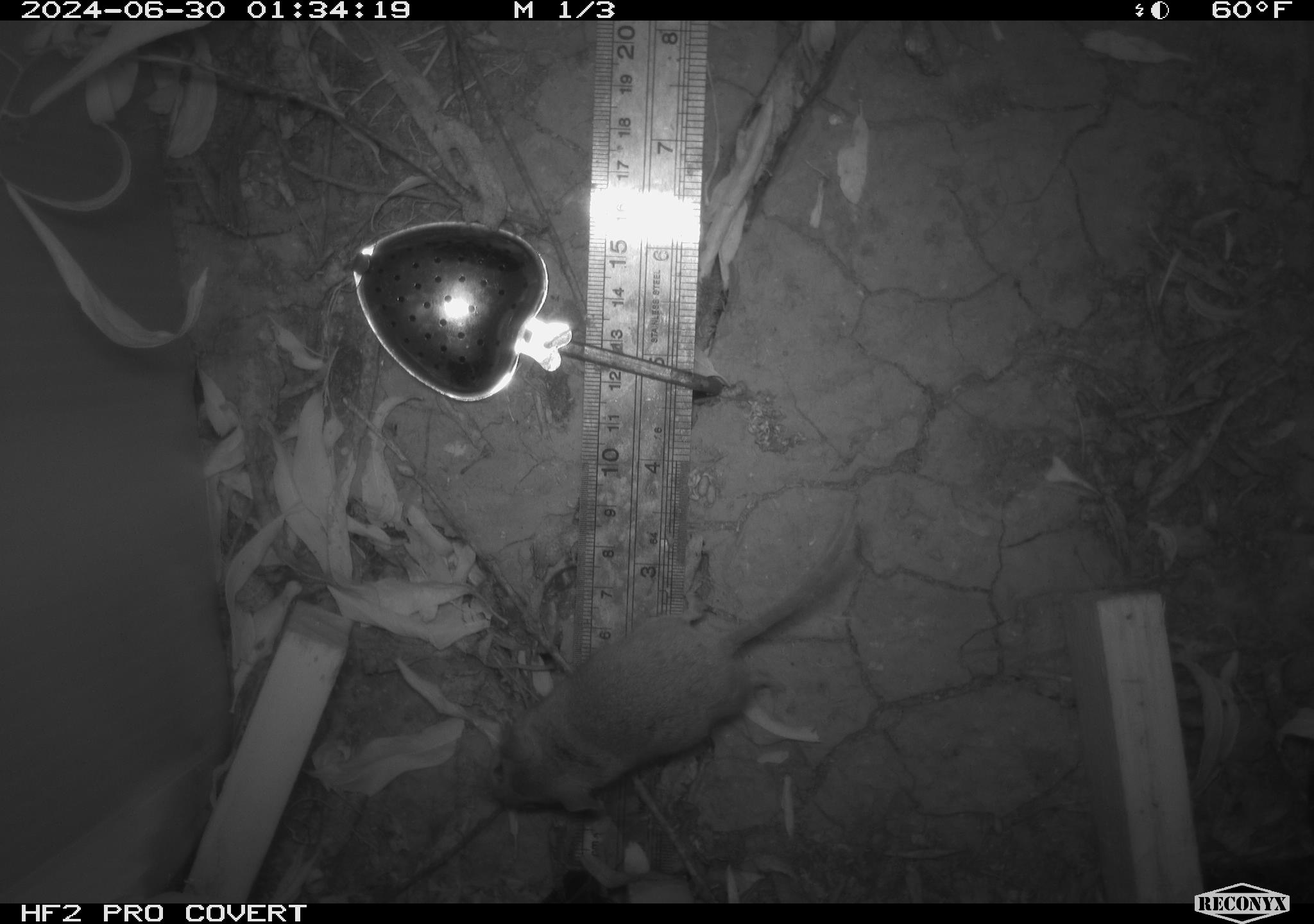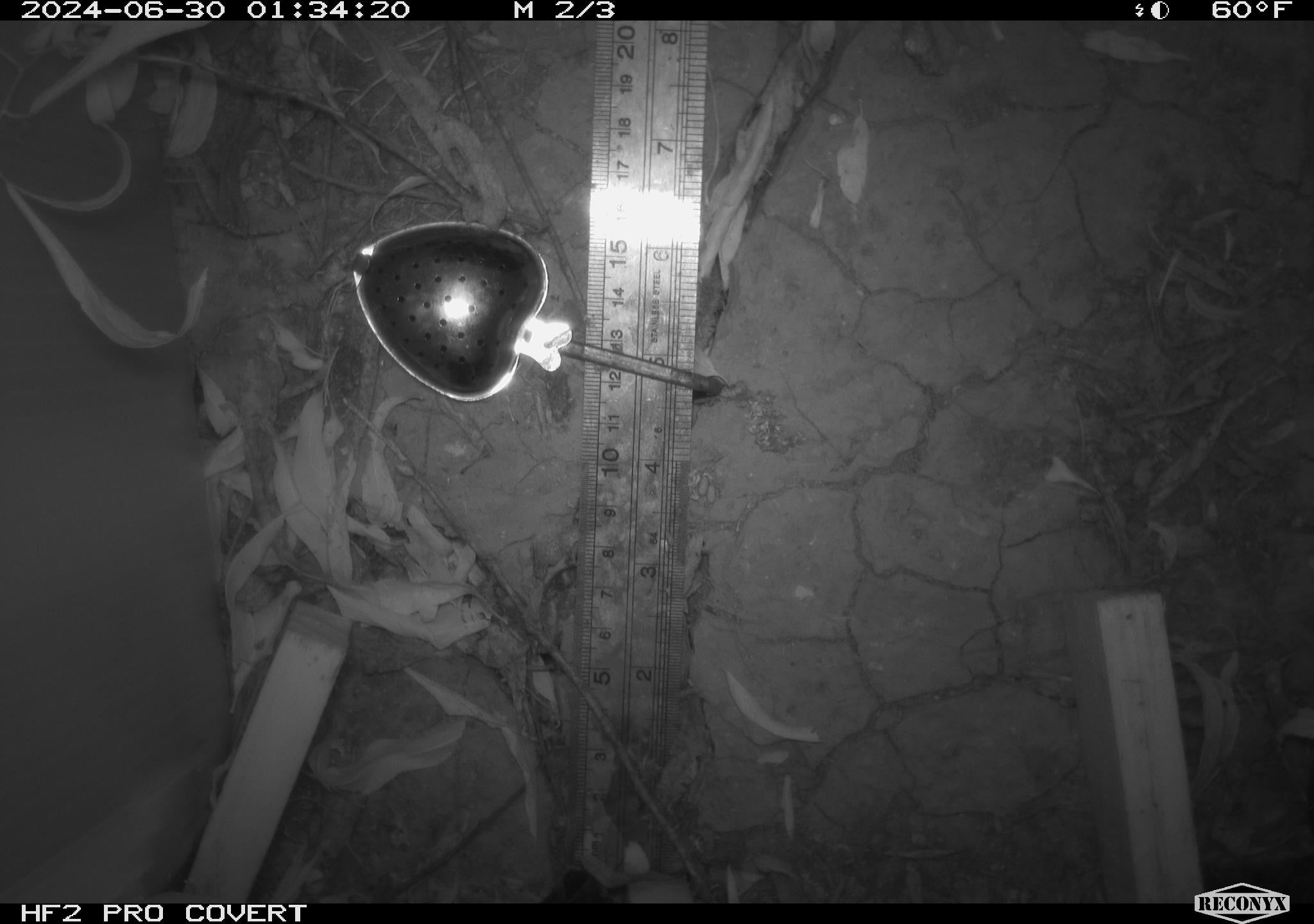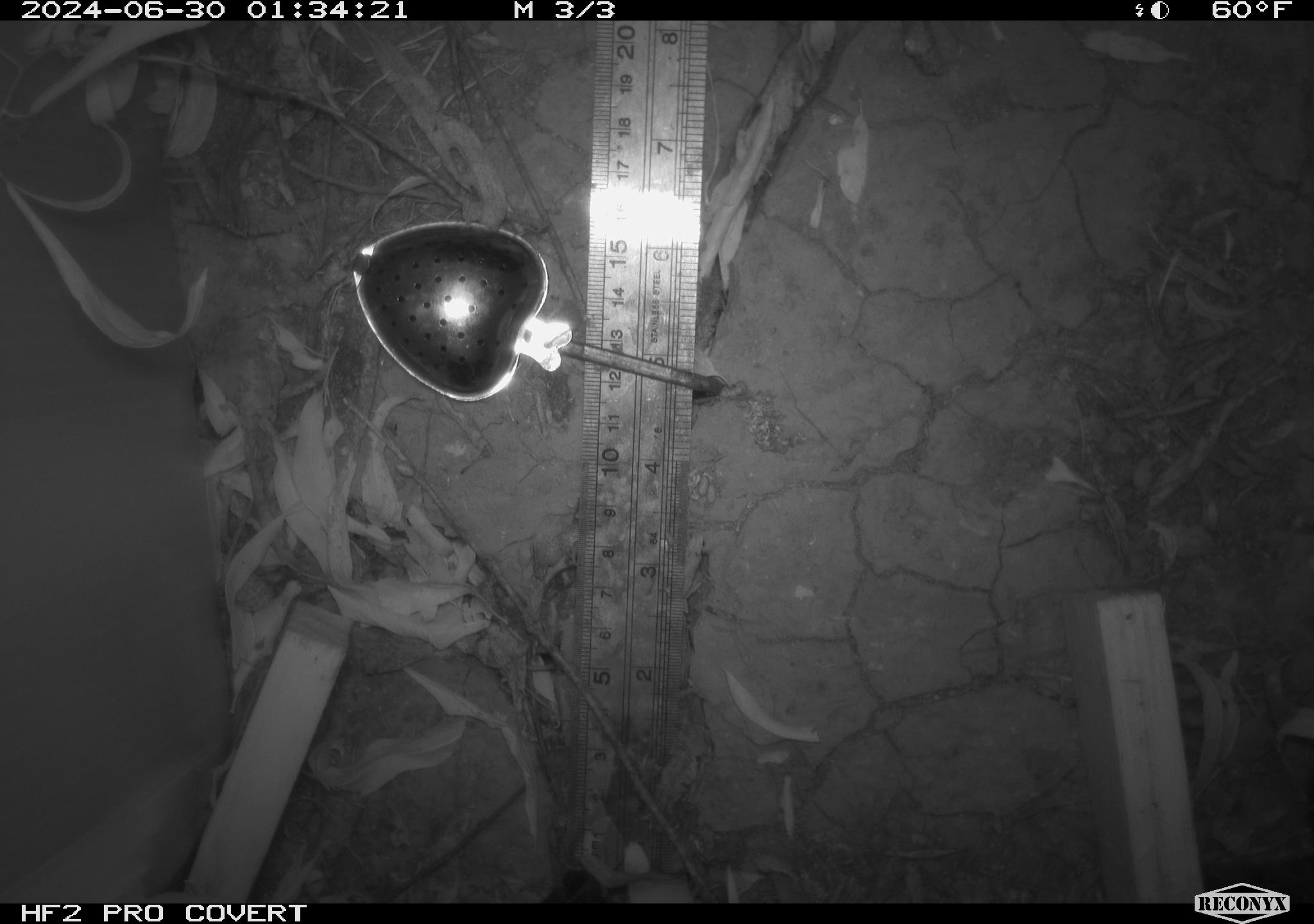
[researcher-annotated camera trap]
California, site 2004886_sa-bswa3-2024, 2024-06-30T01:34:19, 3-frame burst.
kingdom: Animalia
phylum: Chordata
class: Mammalia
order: Rodentia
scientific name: Rodentia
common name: mouse species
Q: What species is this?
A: Mouse species (Rodentia).